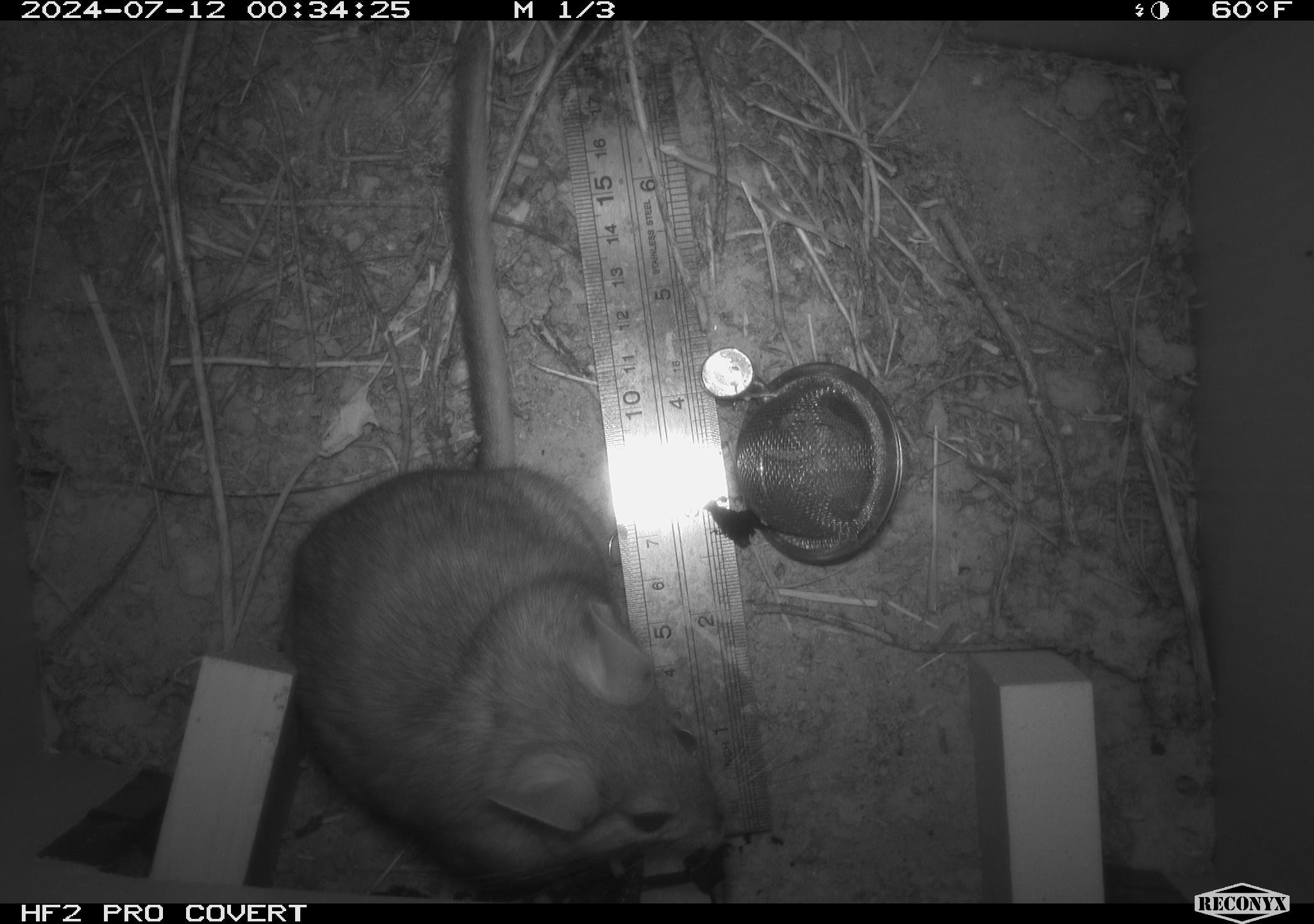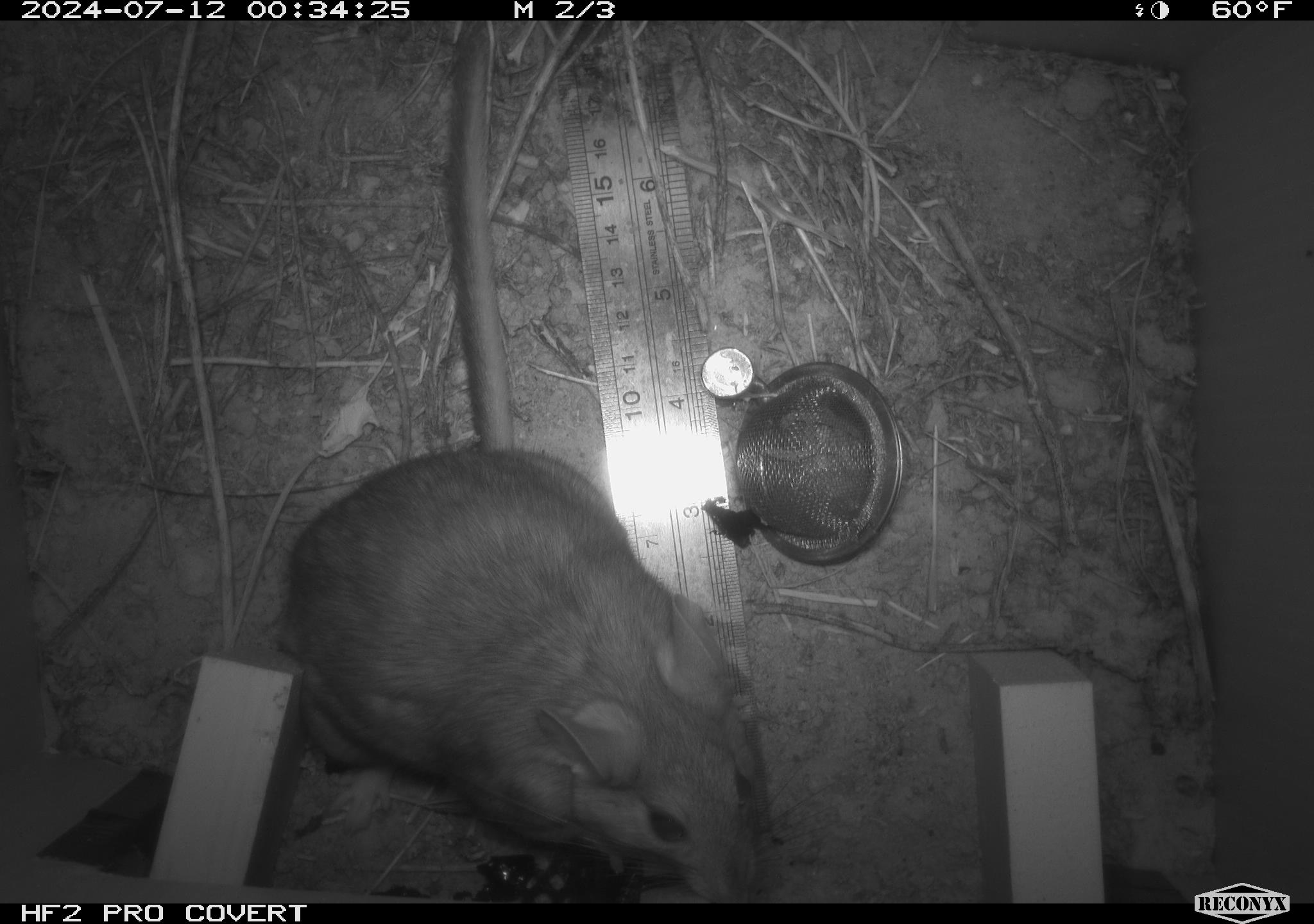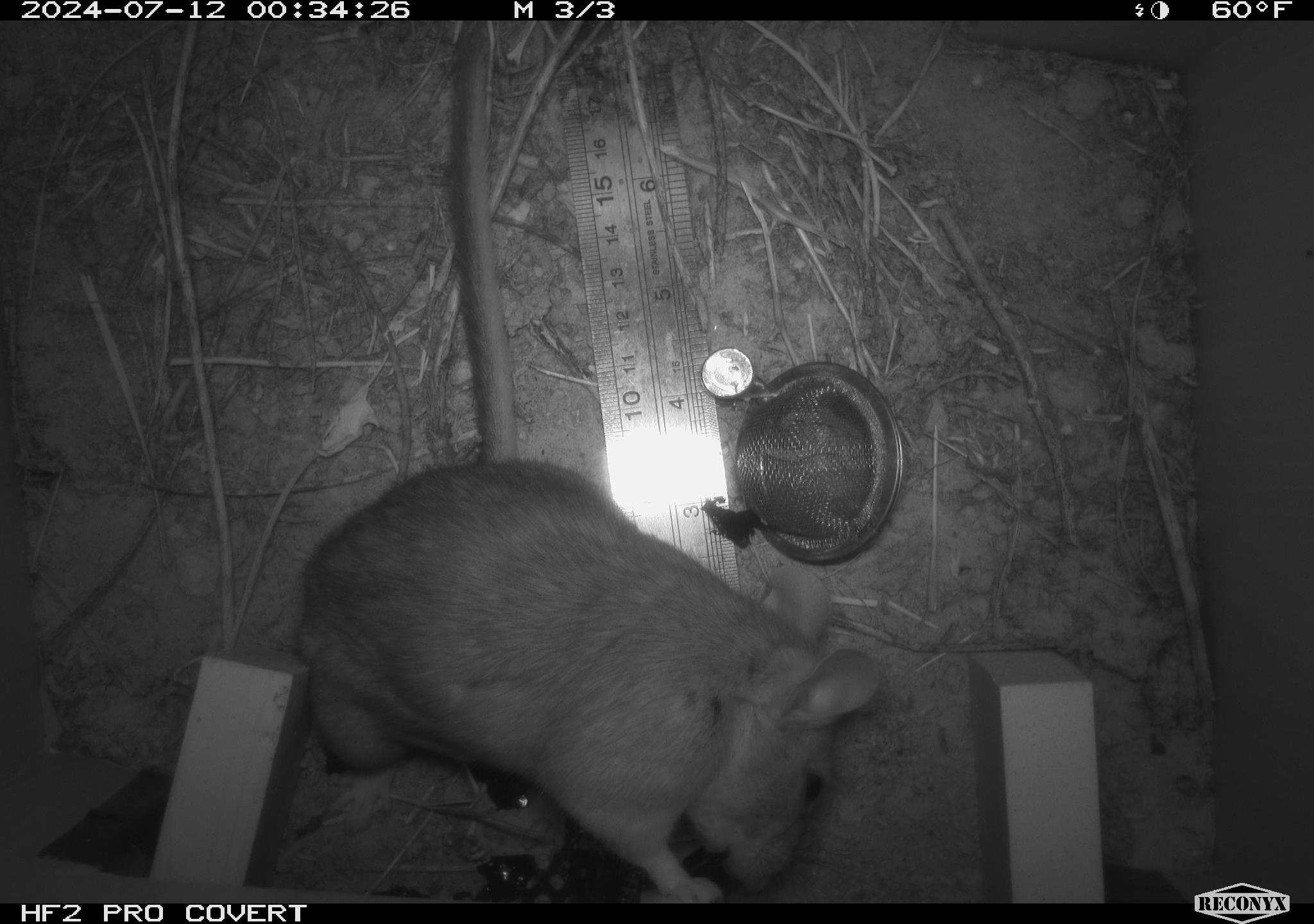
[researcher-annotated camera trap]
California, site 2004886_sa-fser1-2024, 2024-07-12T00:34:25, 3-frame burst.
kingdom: Animalia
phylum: Chordata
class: Mammalia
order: Rodentia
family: Cricetidae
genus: Neotoma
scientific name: Neotoma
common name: pack rat or woodrat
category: neotoma species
Neotoma species (pack rat or woodrat) (Neotoma).